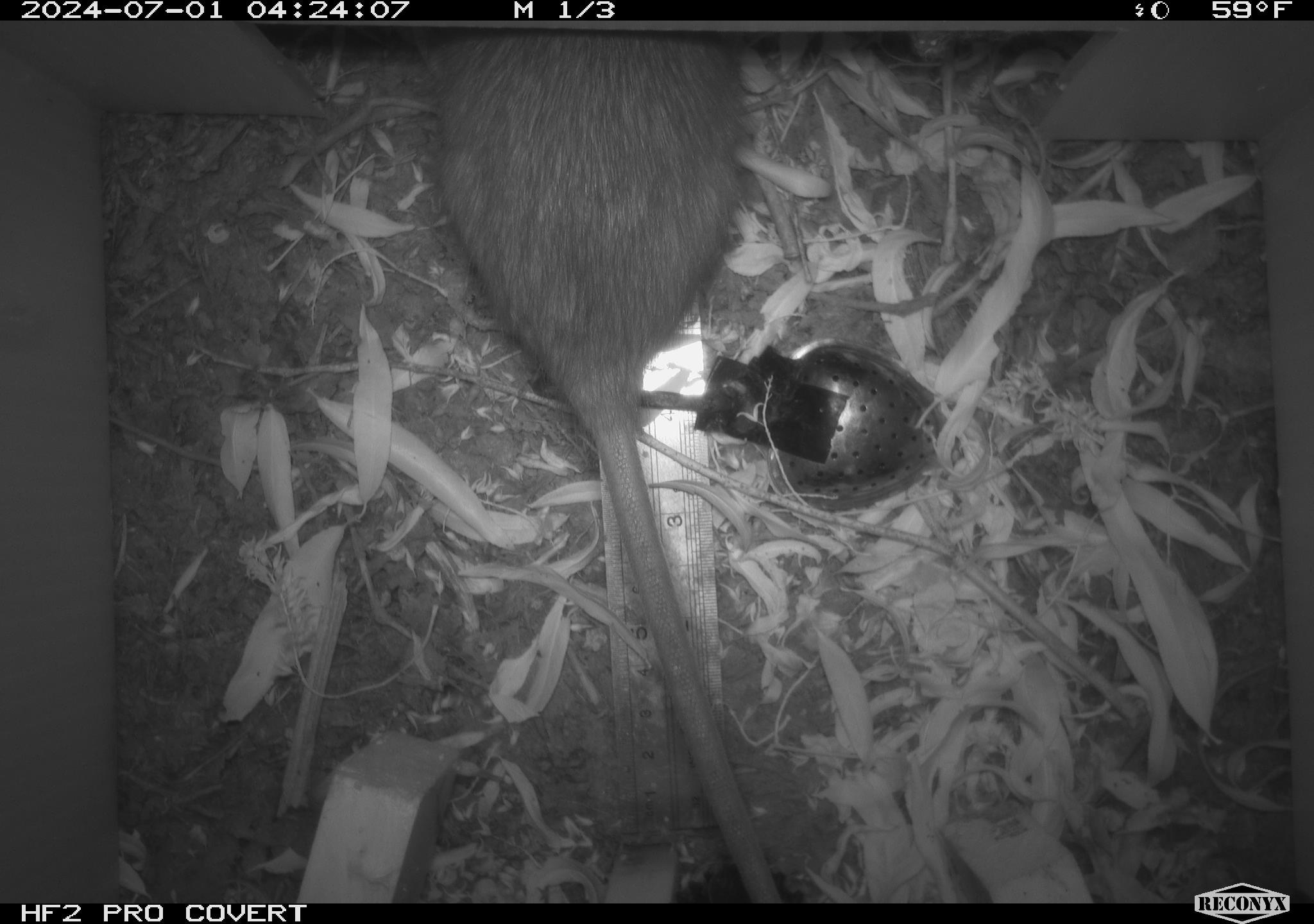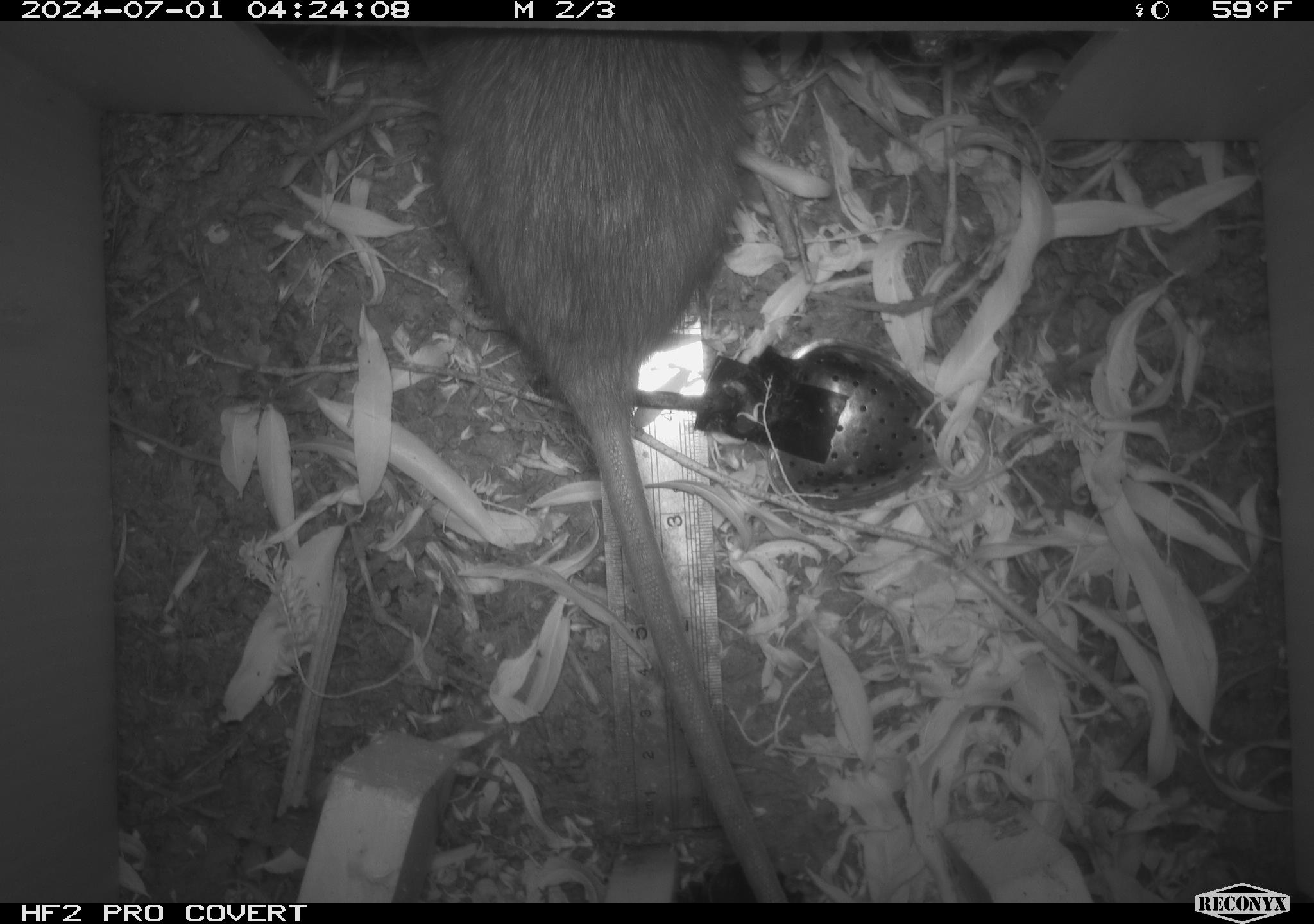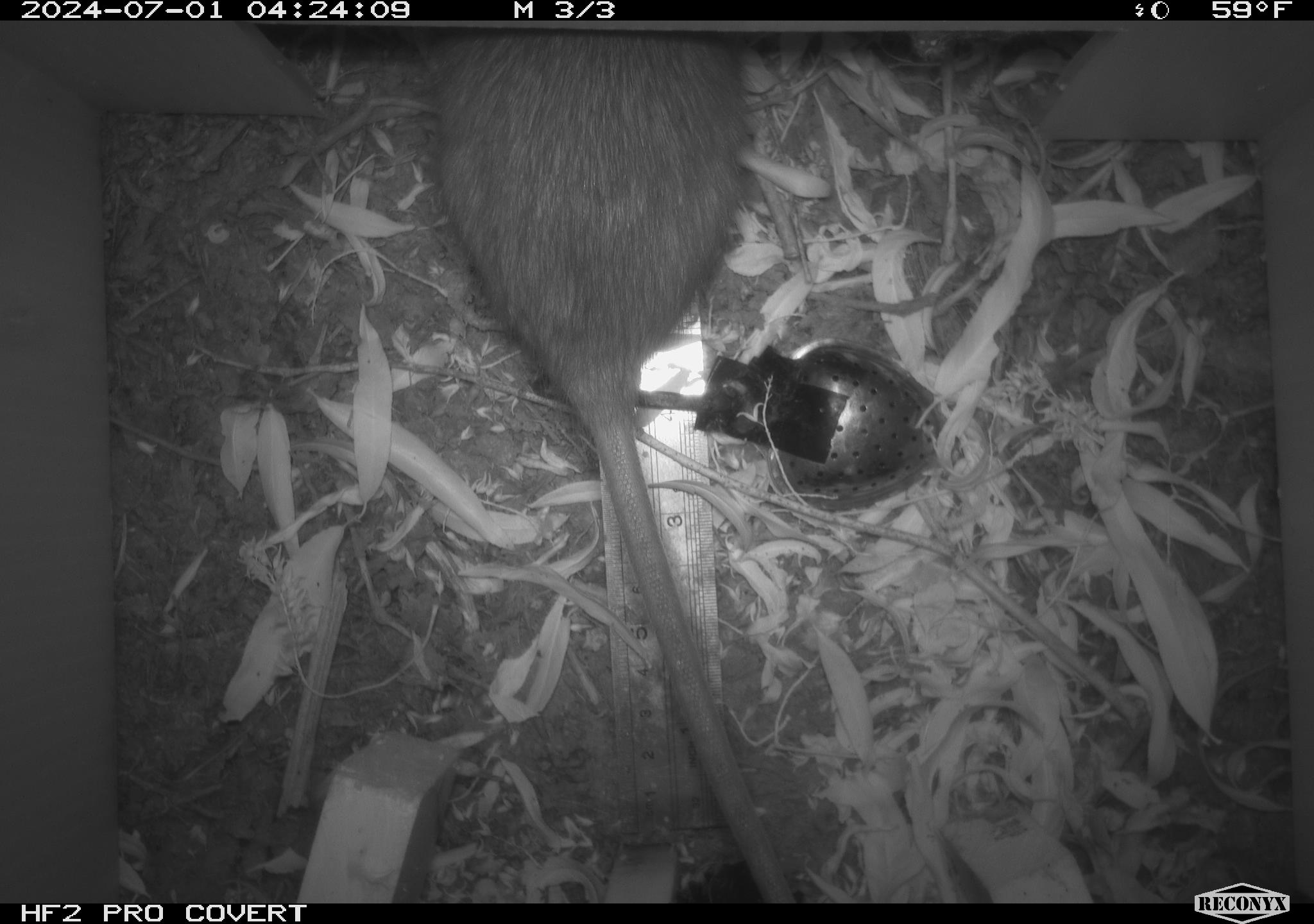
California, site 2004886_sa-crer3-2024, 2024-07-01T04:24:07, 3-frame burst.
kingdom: Animalia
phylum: Chordata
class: Mammalia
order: Rodentia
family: Muridae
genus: Rattus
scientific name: Rattus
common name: rat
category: rattus species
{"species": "rattus species (rat) (Rattus)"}